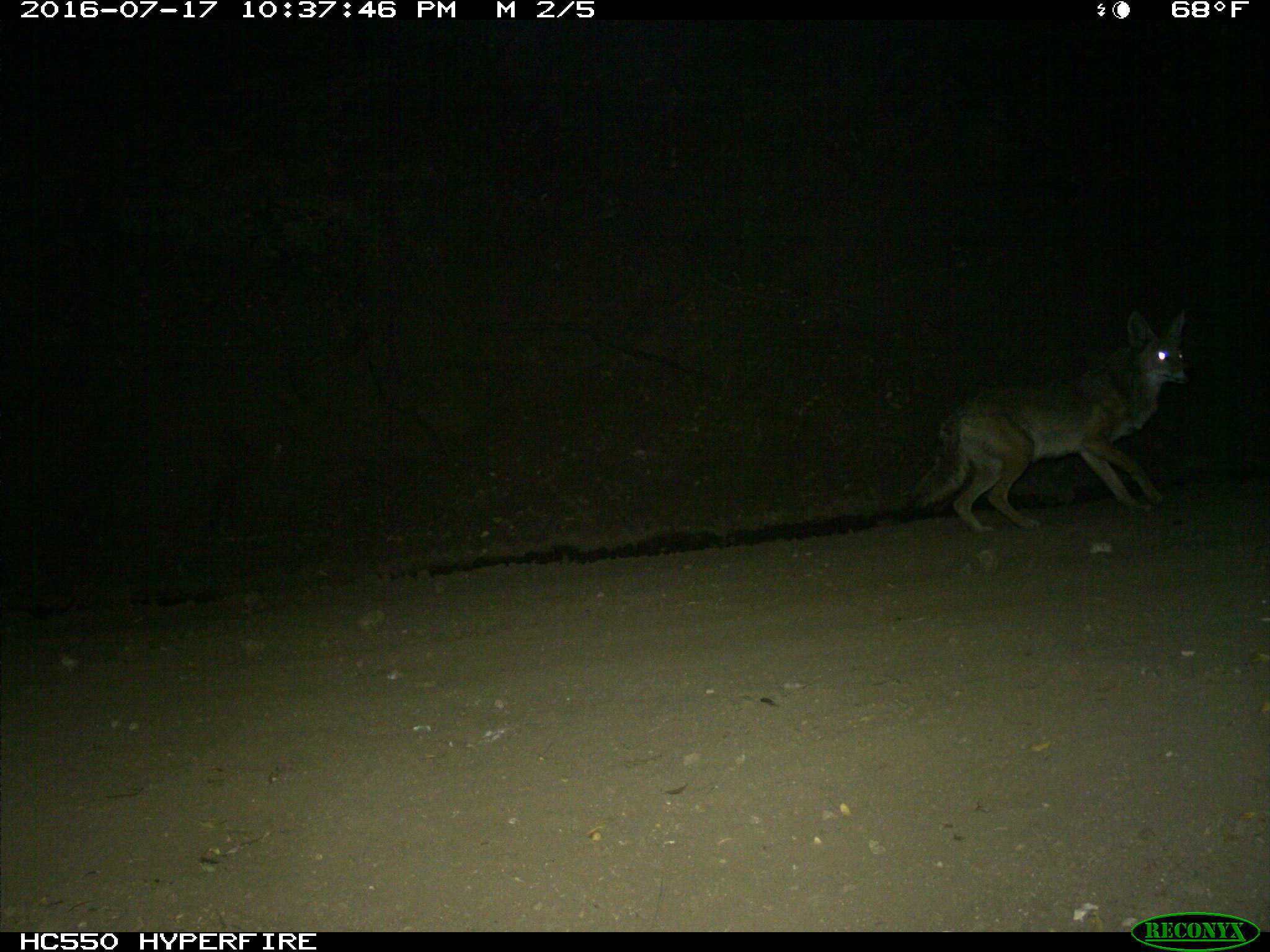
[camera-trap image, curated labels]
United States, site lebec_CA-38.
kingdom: Animalia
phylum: Chordata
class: Mammalia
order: Carnivora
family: Canidae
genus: Canis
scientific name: Canis latrans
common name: coyote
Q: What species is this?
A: Canis latrans (coyote).